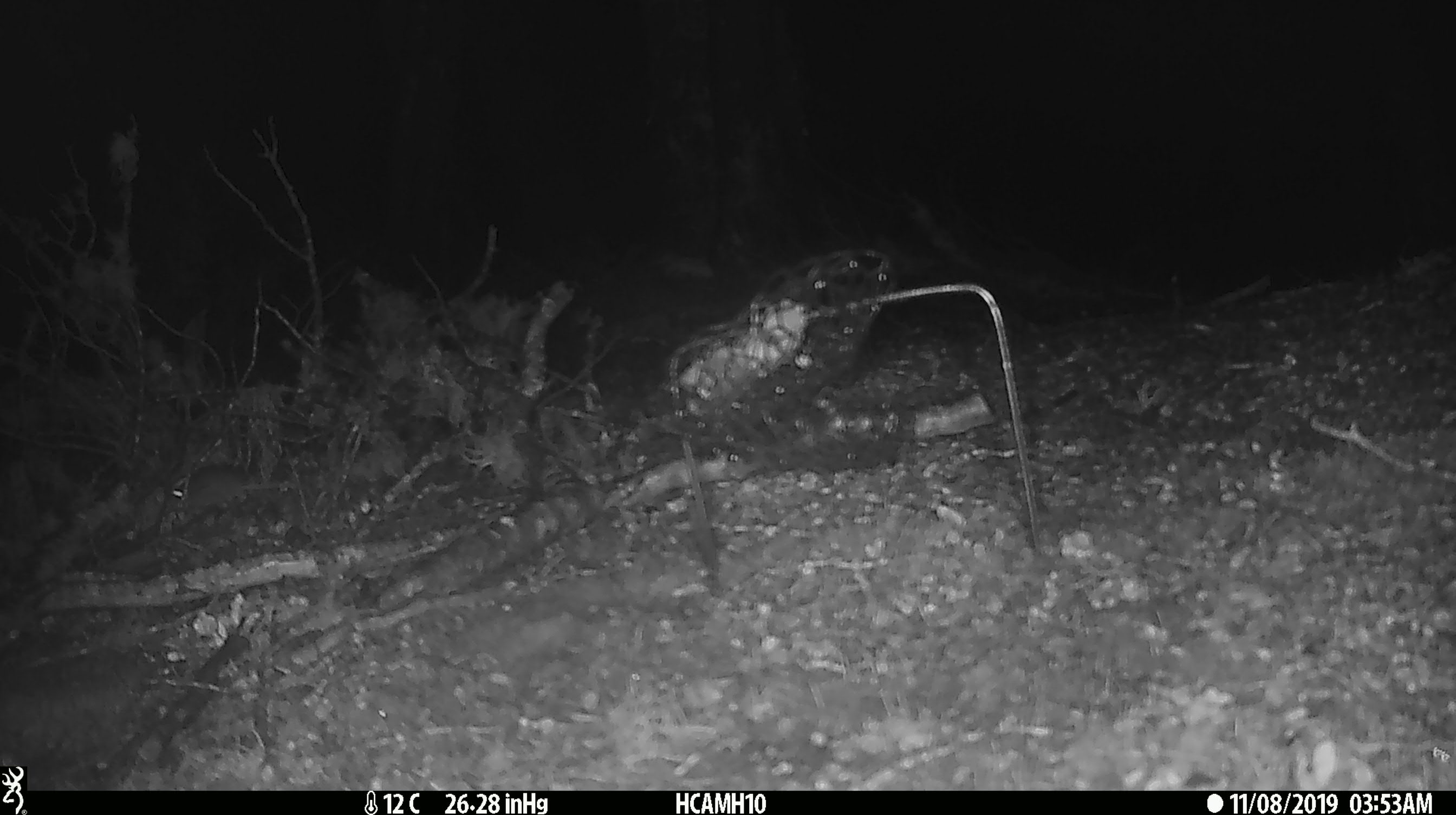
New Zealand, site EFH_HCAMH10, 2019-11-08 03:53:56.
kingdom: Animalia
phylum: Chordata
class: Mammalia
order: Rodentia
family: Muridae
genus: Mus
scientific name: Mus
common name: mouse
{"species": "mouse (Mus)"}